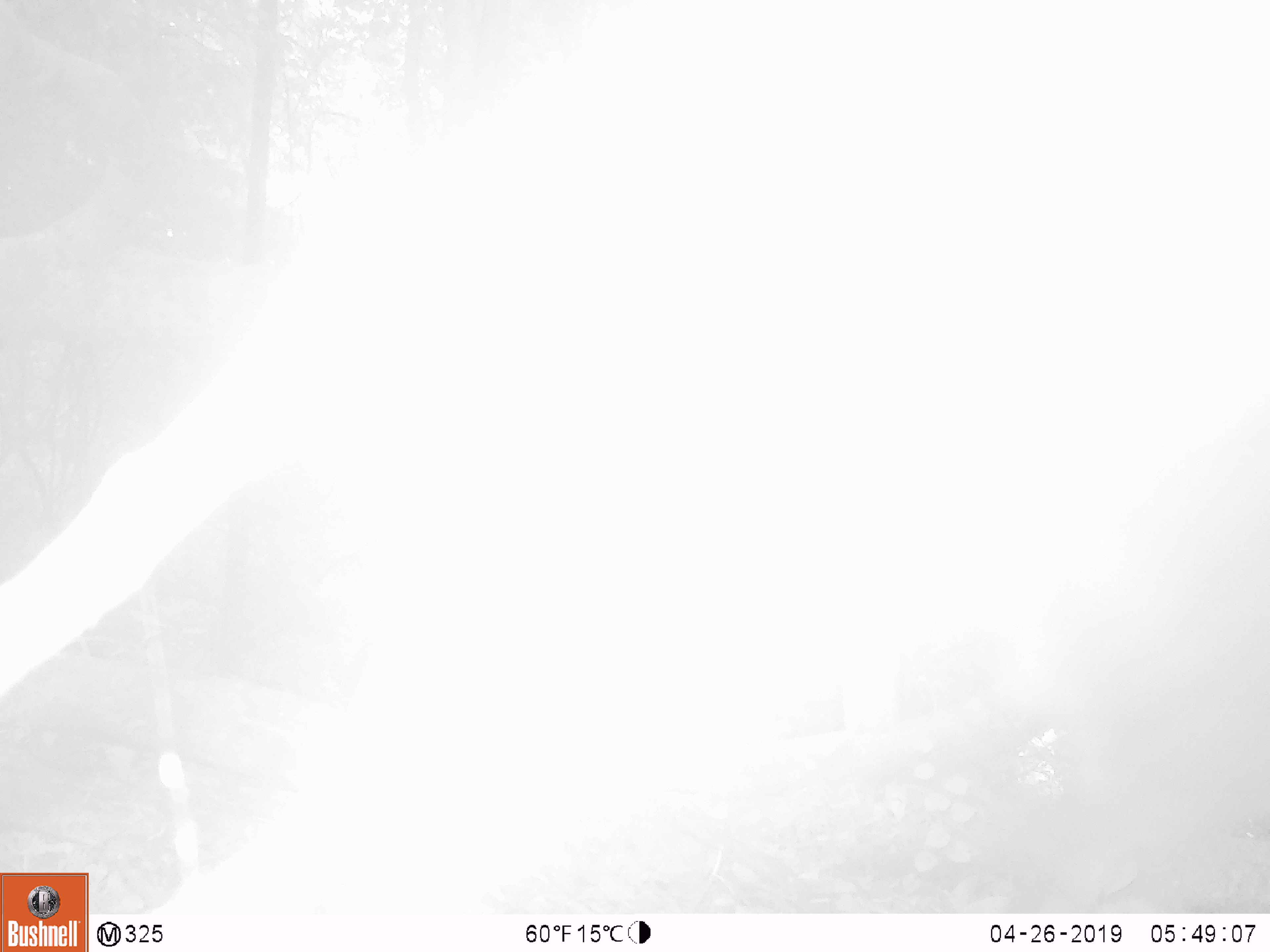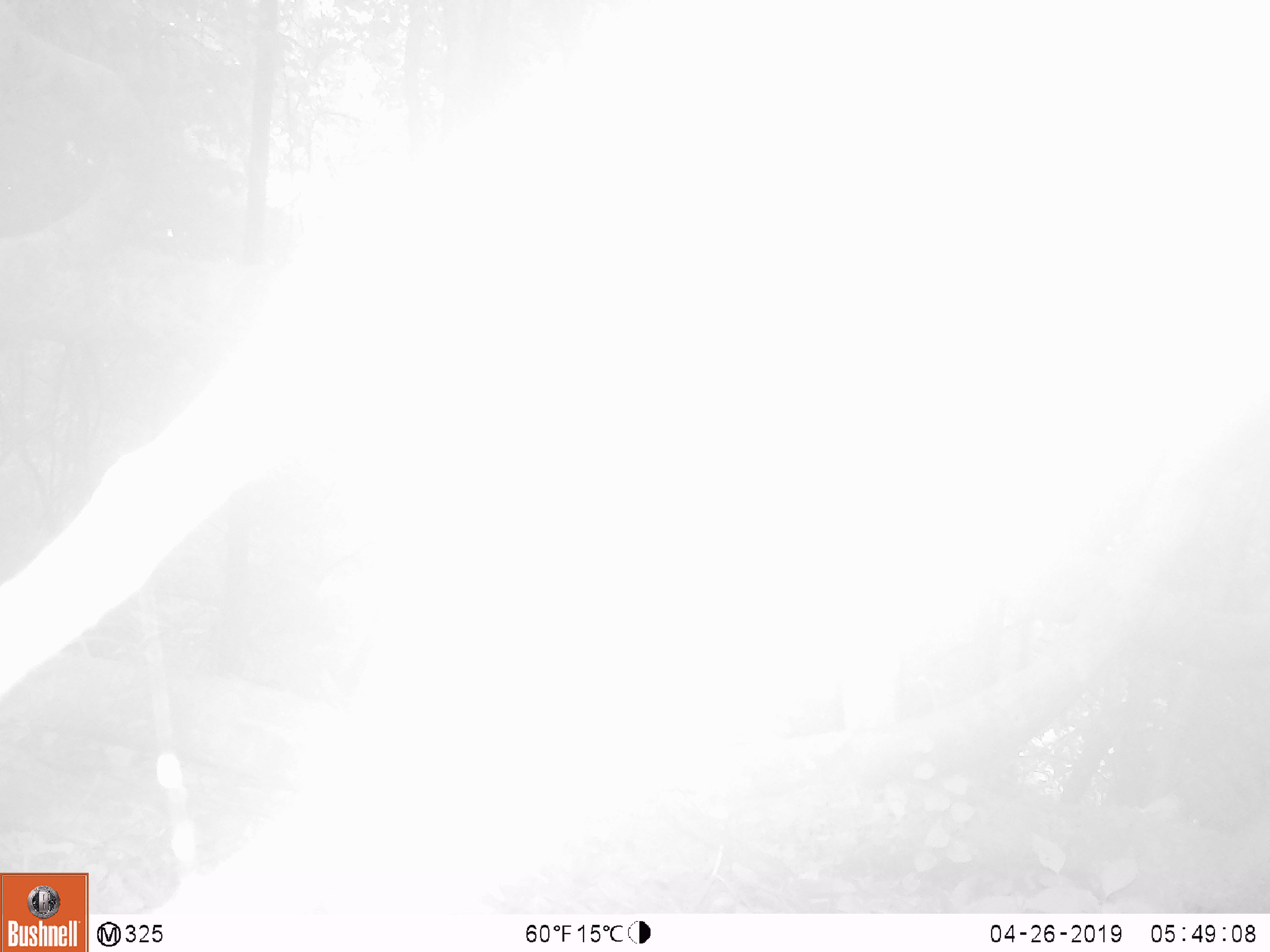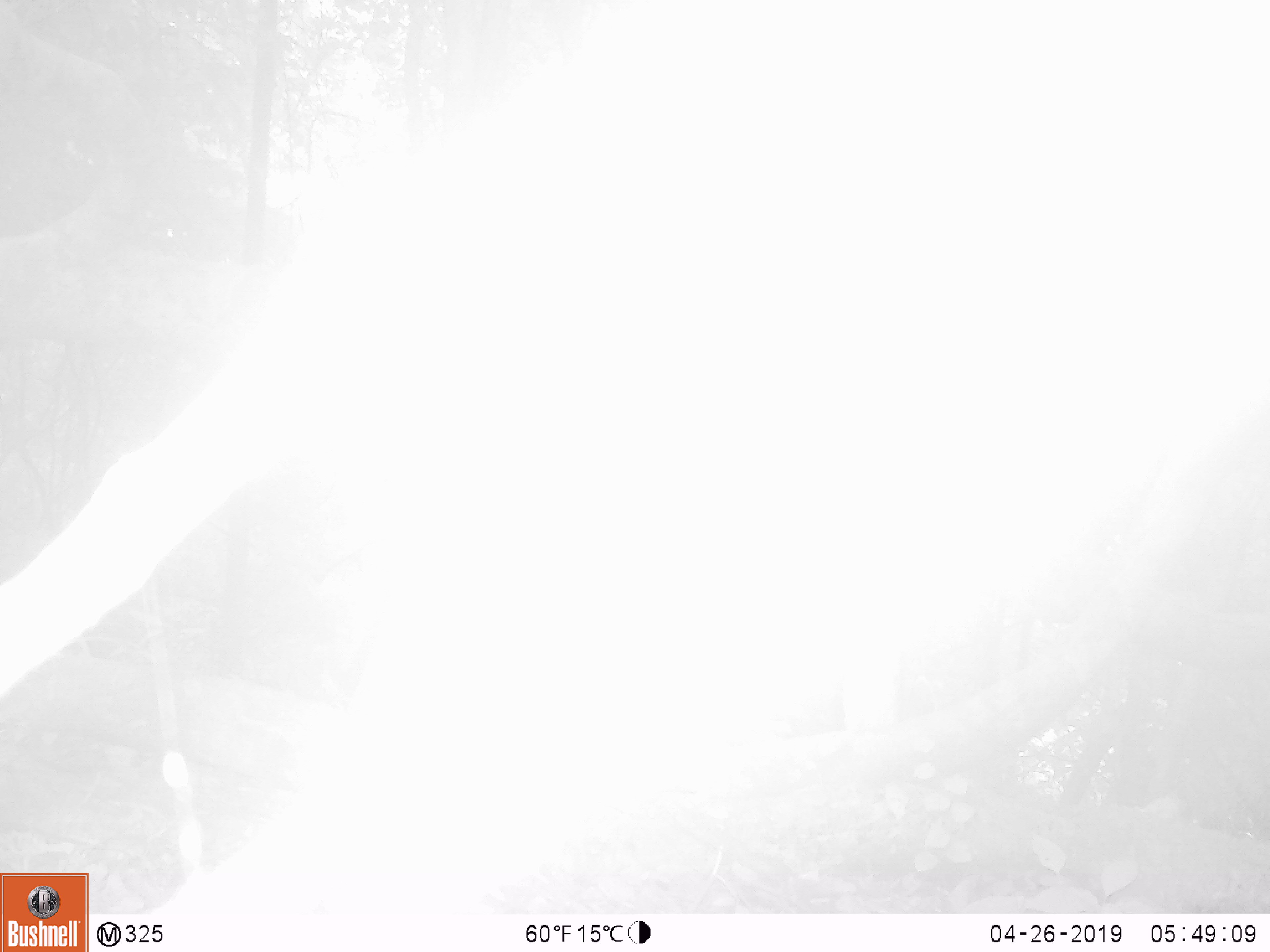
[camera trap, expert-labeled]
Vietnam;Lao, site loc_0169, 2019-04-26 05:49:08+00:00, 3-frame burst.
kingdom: Animalia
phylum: Chordata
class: Mammalia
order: Artiodactyla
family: Cervidae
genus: Muntiacus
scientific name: Muntiacus vuquangensis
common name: large-antlered muntjac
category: large antlered muntjac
Large antlered muntjac (large-antlered muntjac) (Muntiacus vuquangensis). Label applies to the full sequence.